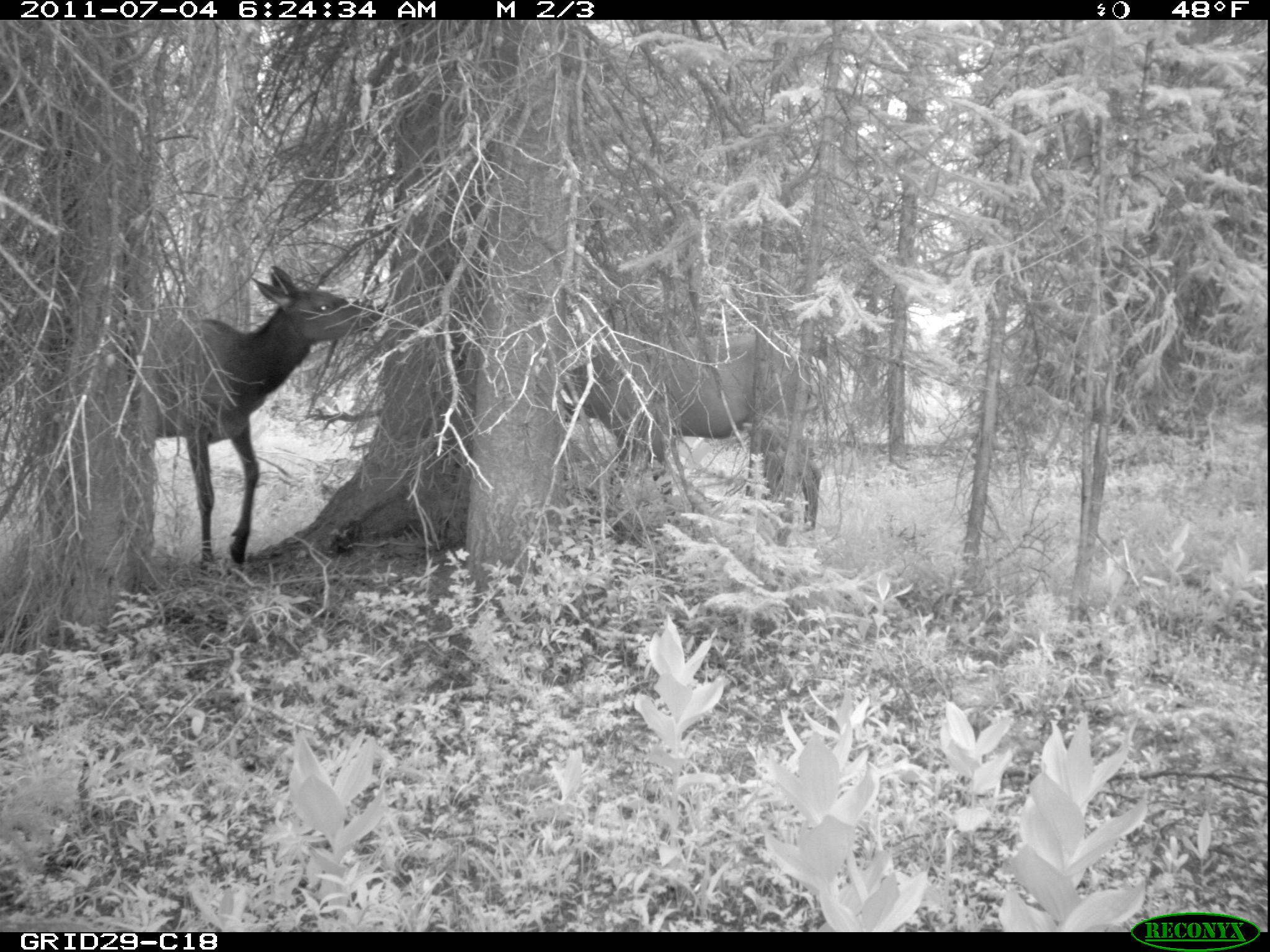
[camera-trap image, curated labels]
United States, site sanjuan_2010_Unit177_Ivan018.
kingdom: Animalia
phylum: Chordata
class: Mammalia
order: Artiodactyla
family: Cervidae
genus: Cervus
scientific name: Cervus elaphus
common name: red deer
Cervus elaphus (red deer).